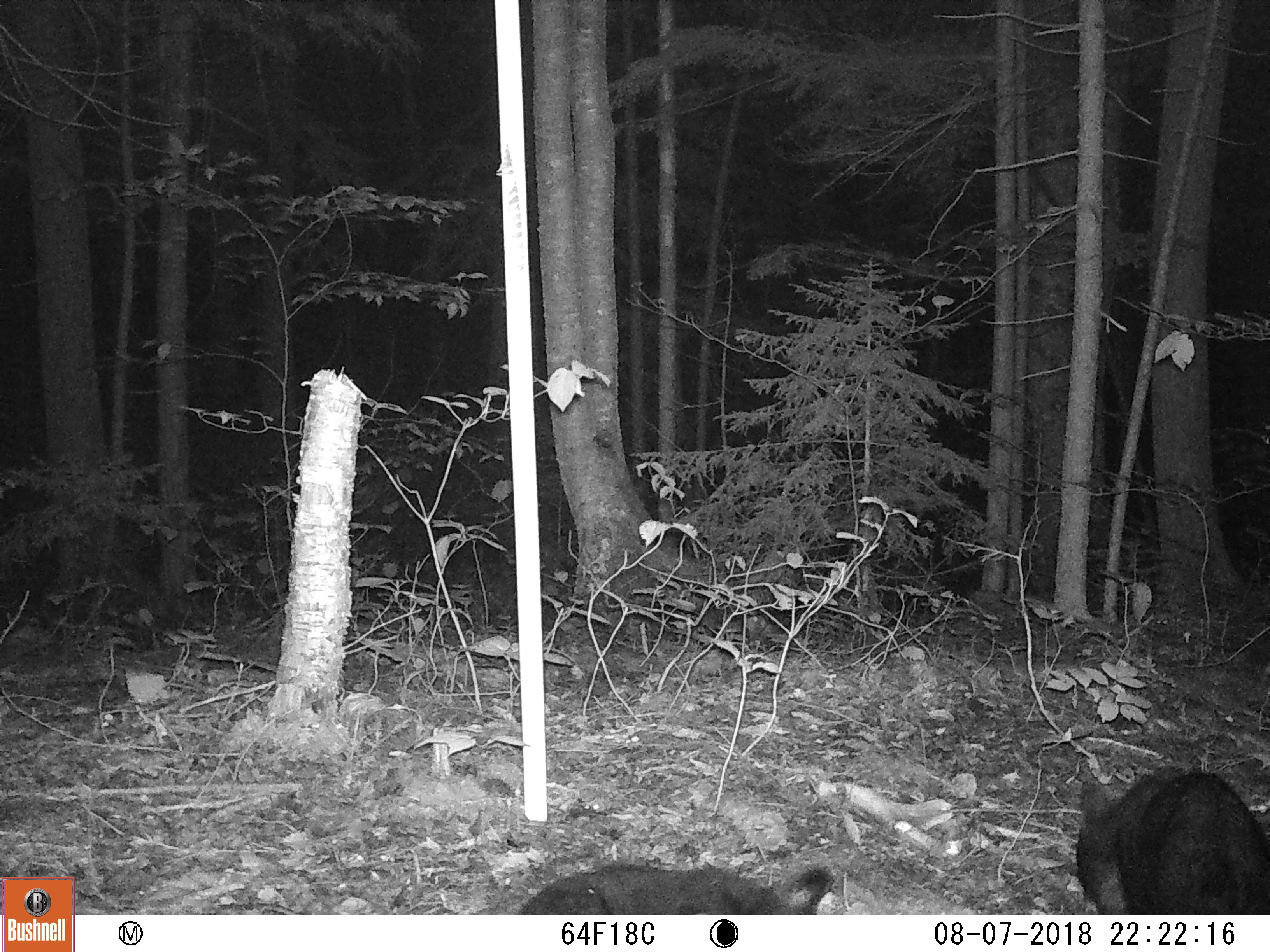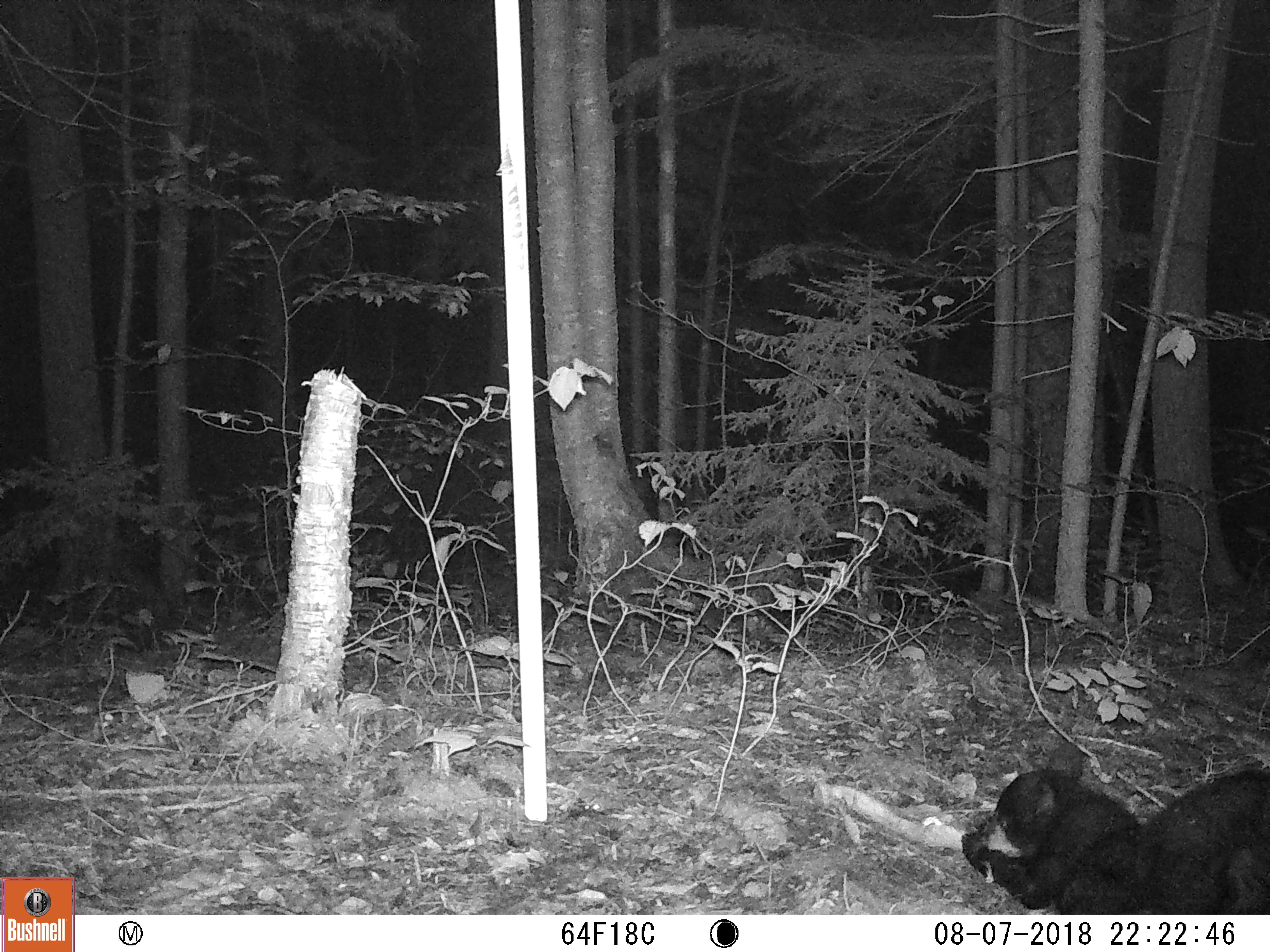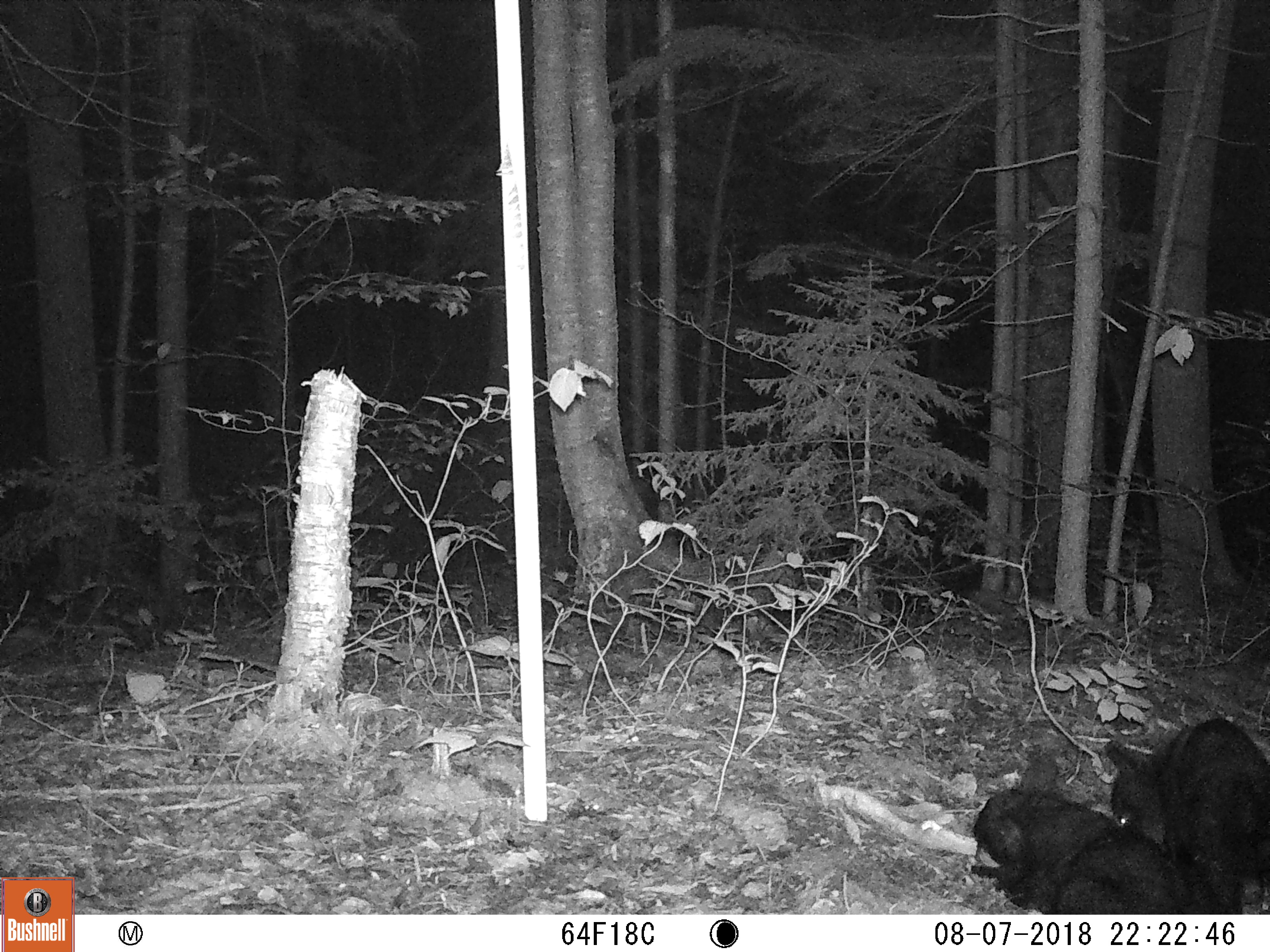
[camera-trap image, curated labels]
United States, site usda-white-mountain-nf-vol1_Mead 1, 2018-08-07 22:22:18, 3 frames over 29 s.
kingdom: Animalia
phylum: Chordata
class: Mammalia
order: Carnivora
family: Ursidae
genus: Ursus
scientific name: Ursus americanus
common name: black bear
Black bear (Ursus americanus).